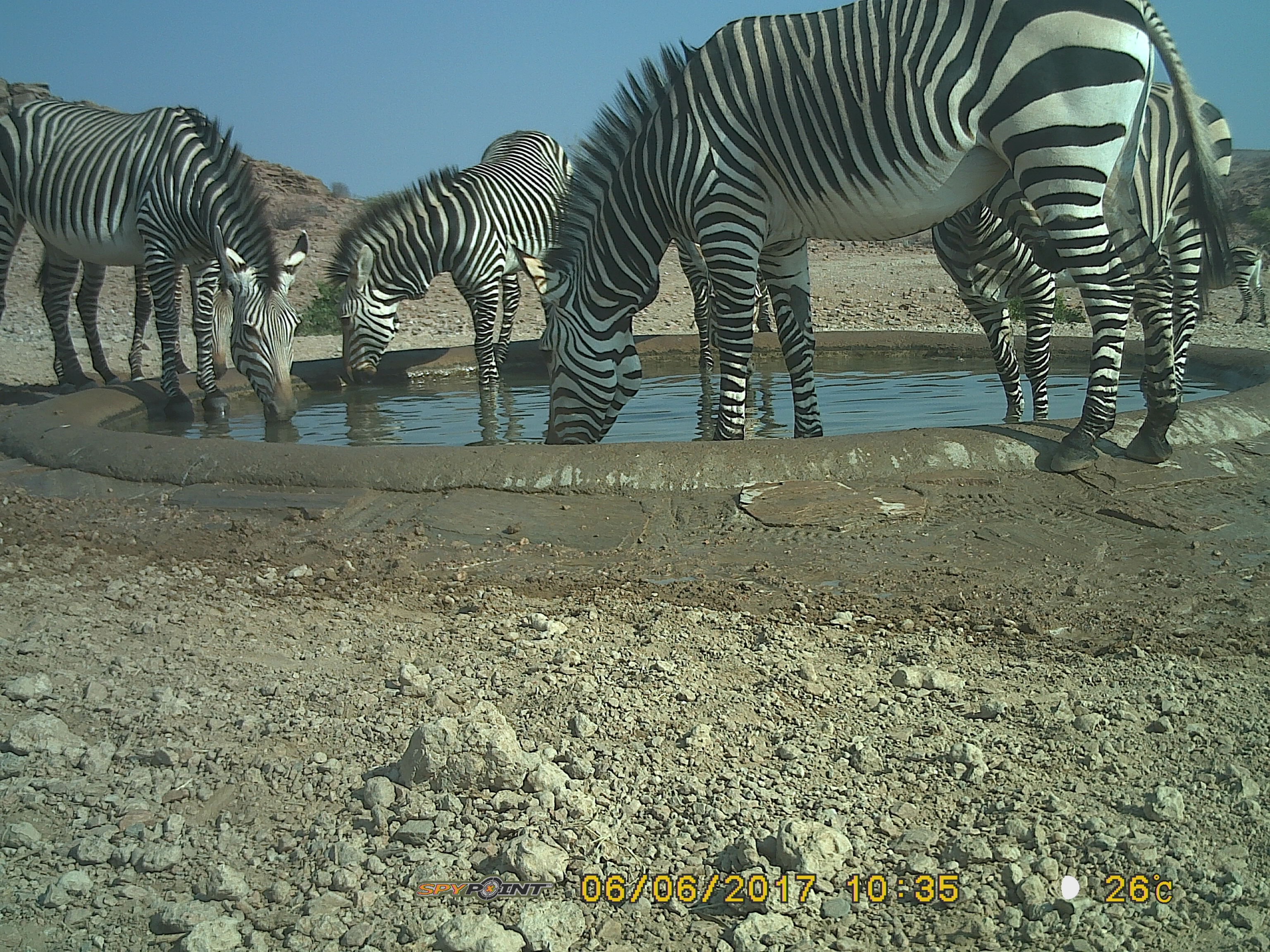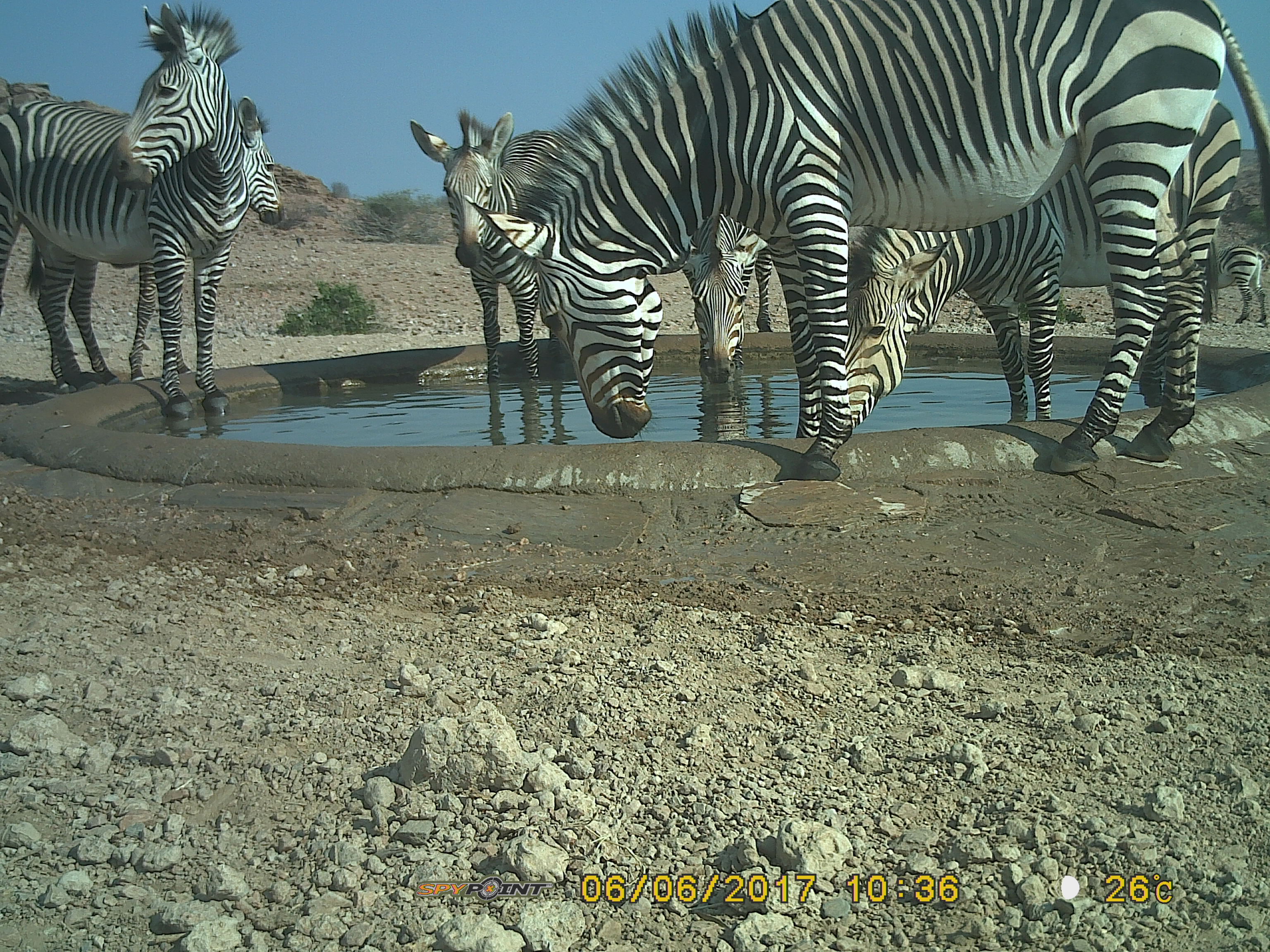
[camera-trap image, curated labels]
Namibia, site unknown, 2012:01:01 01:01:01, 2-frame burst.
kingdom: Animalia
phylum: Chordata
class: Mammalia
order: Perissodactyla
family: Equidae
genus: Equus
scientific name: Equus zebra hartmannae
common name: hartmann's mountain zebra